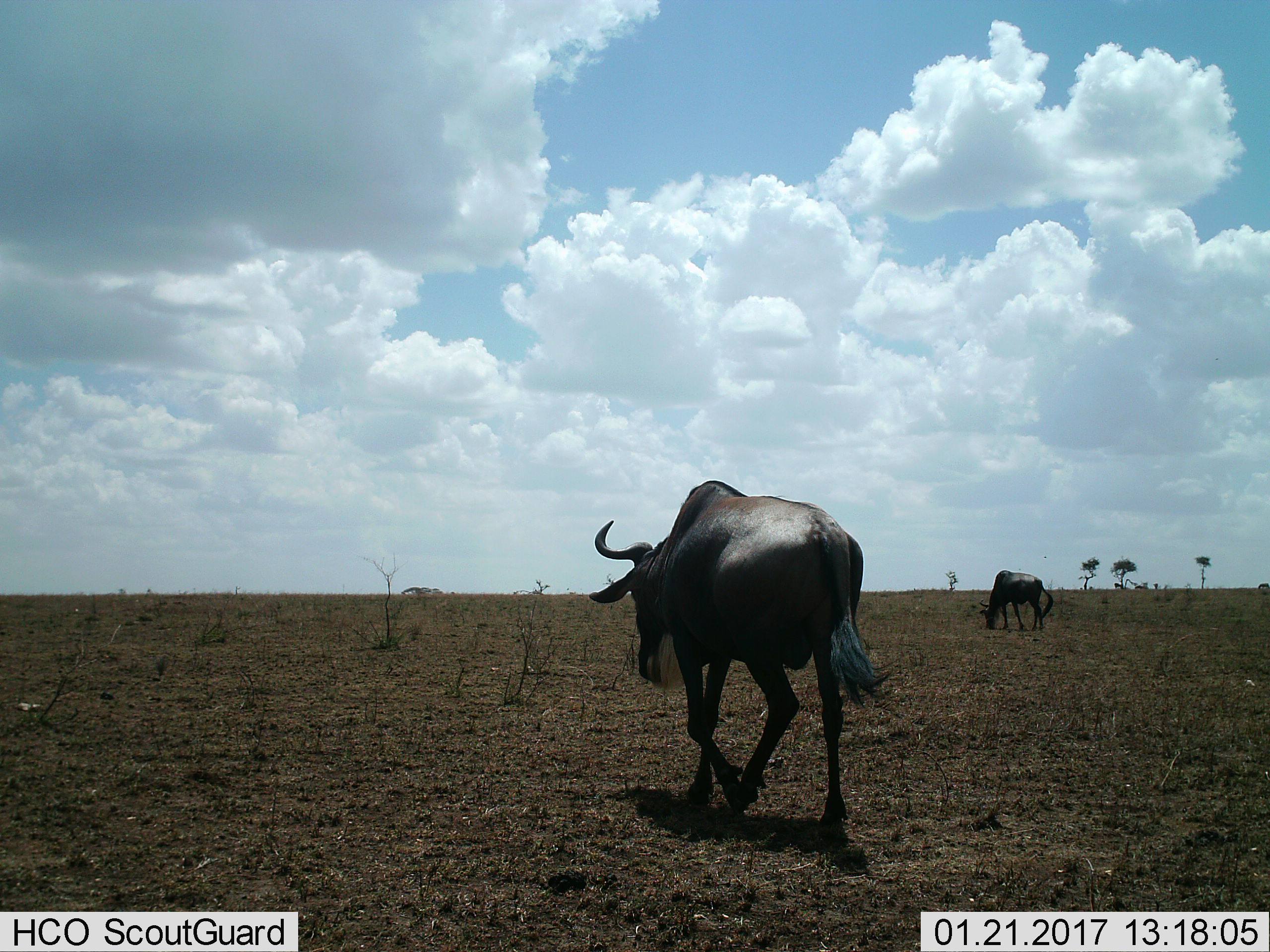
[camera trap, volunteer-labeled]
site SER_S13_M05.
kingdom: Animalia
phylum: Chordata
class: Mammalia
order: Artiodactyla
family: Bovidae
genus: Connochaetes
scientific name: Connochaetes taurinus taurinus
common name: blue wildebeest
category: wildebeestblue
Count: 2.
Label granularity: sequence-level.